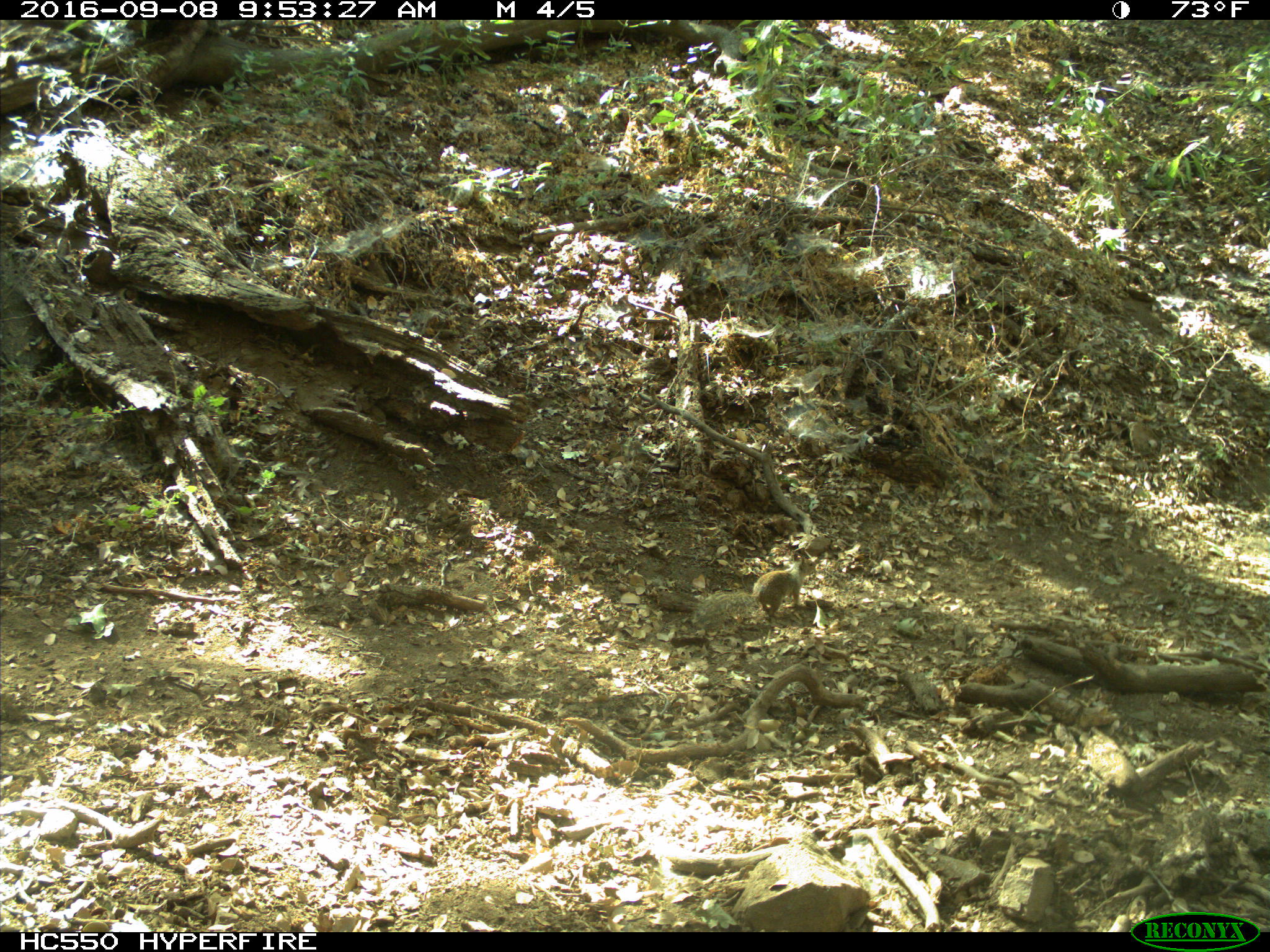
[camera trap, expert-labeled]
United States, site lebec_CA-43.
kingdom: Animalia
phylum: Chordata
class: Mammalia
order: Rodentia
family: Sciuridae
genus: Otospermophilus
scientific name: Otospermophilus beecheyi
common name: california ground squirrel